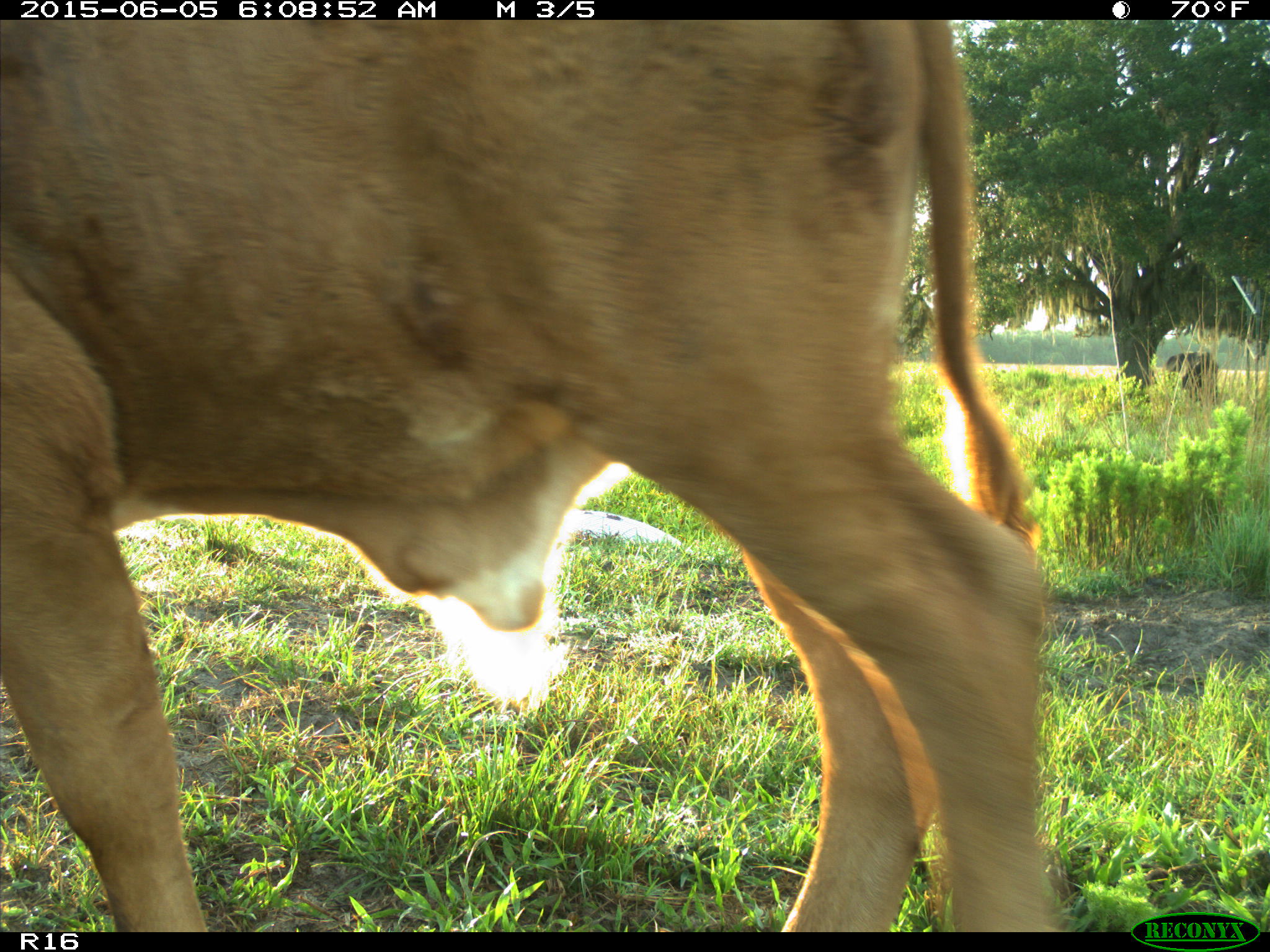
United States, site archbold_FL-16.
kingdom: Animalia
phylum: Chordata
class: Mammalia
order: Artiodactyla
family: Bovidae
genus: Bos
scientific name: Bos taurus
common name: domestic cow